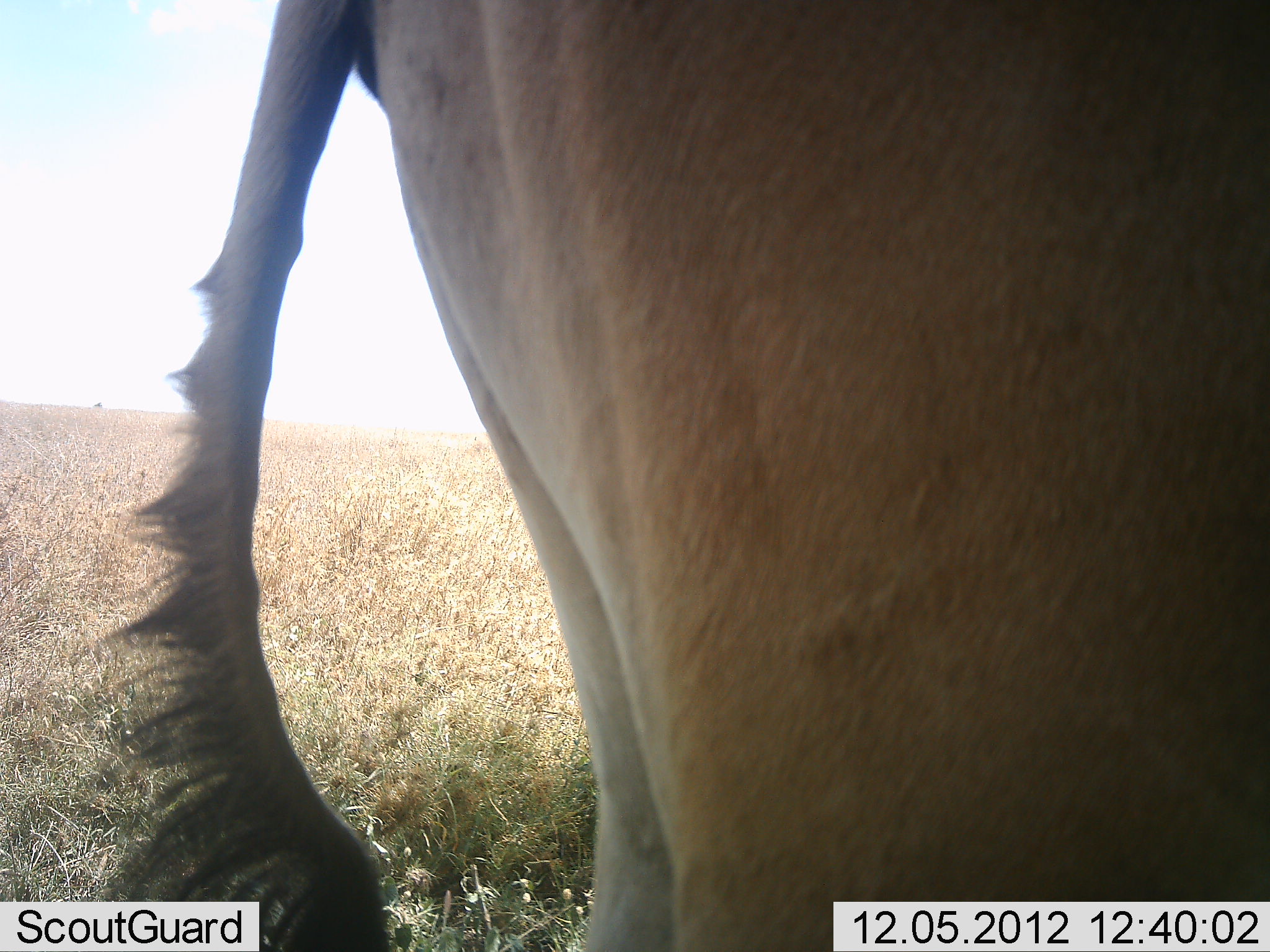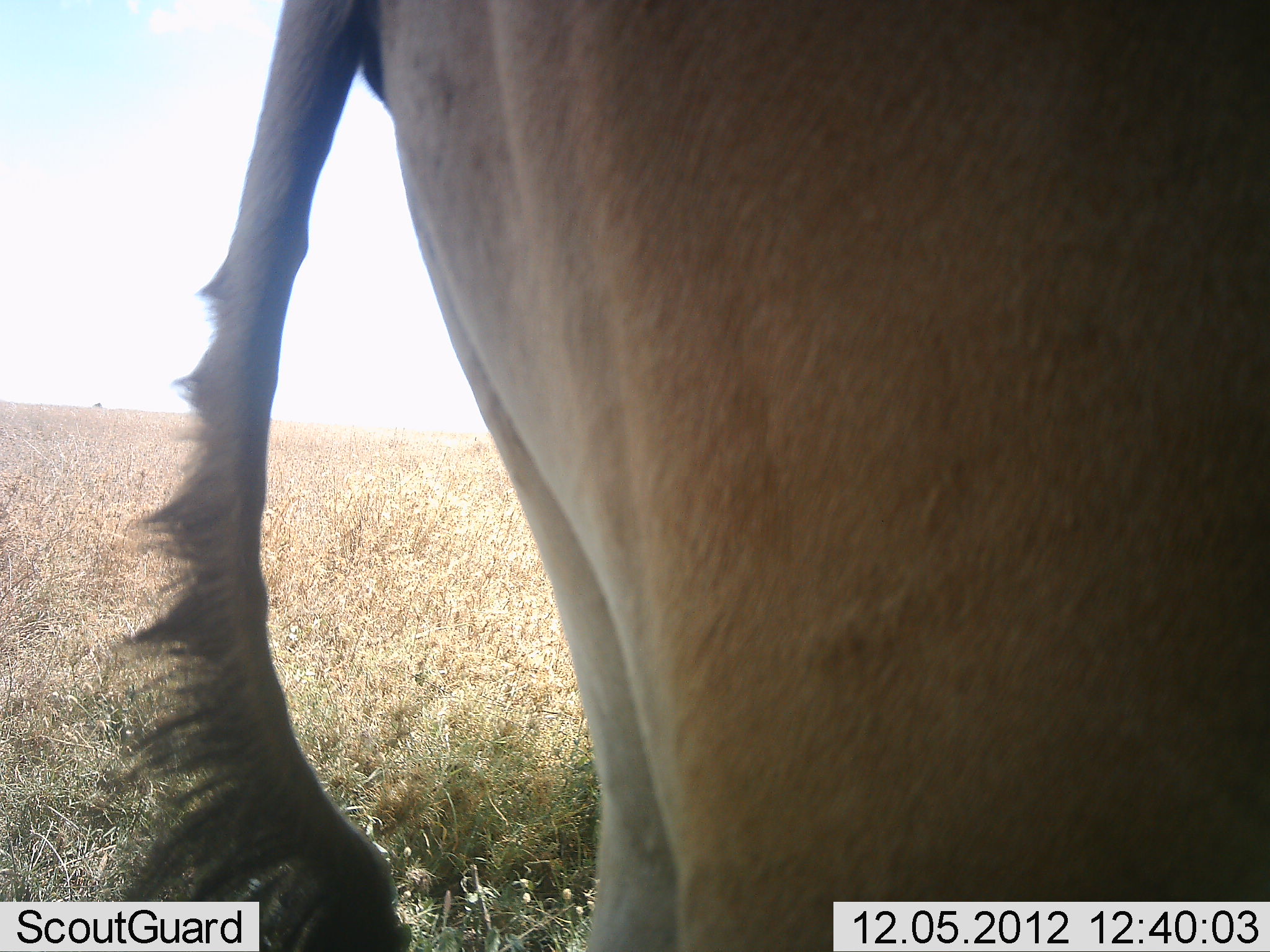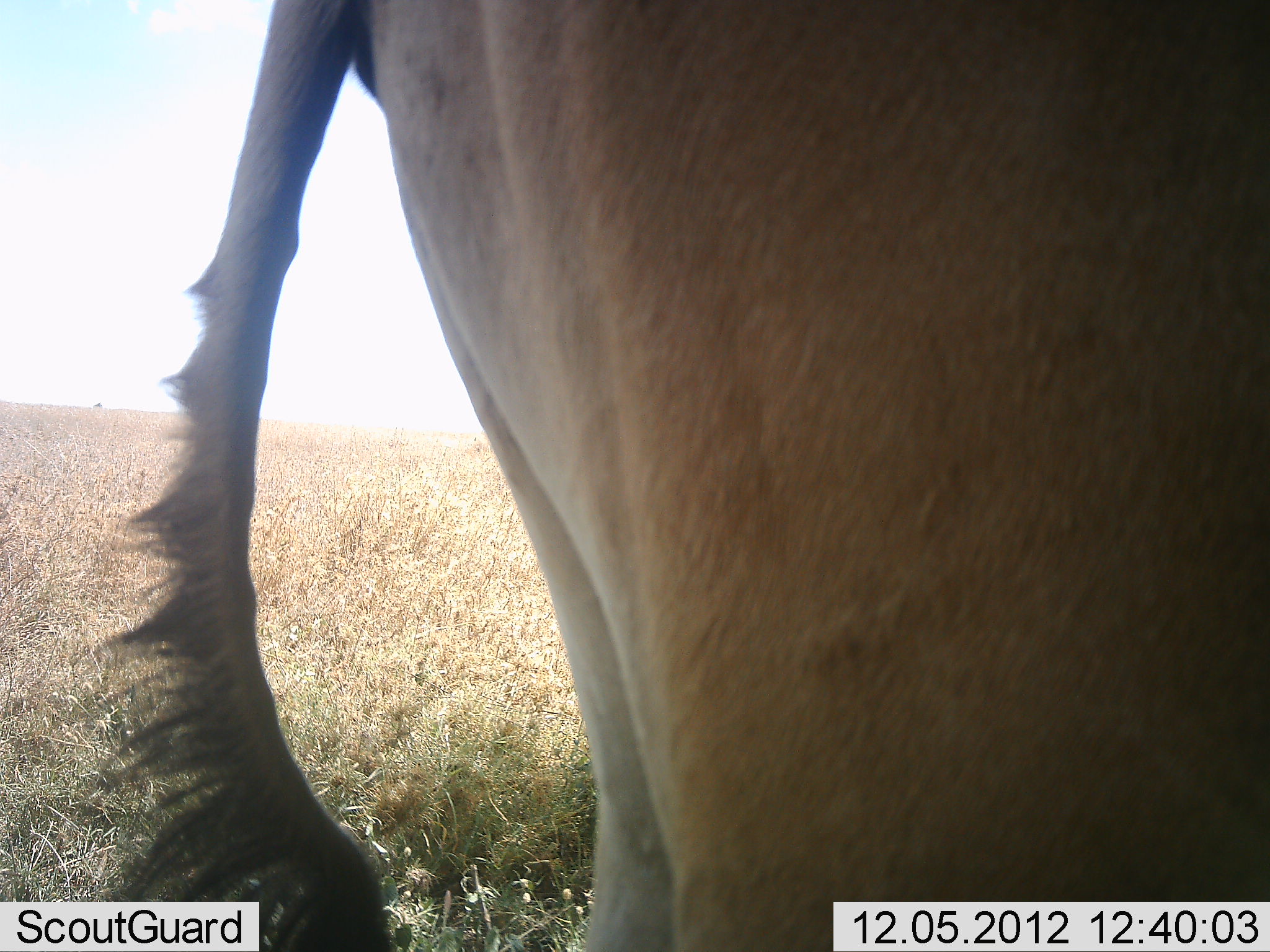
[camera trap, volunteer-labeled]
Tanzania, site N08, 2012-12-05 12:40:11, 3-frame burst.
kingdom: Animalia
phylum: Chordata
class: Mammalia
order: Artiodactyla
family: Bovidae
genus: Alcelaphus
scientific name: Alcelaphus buselaphus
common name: hartebeest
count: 1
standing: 100%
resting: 0%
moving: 0%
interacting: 0%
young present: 0%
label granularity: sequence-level